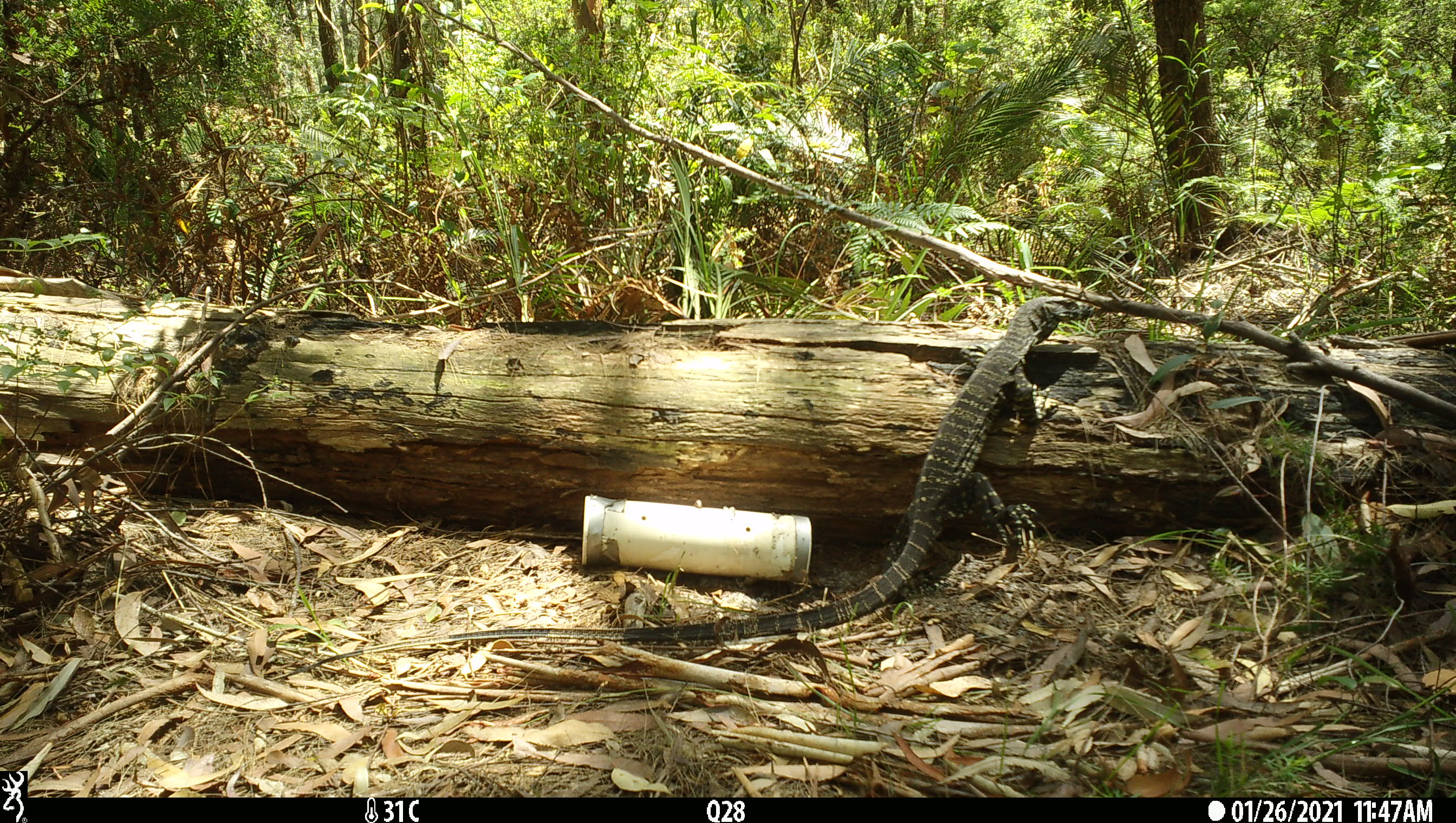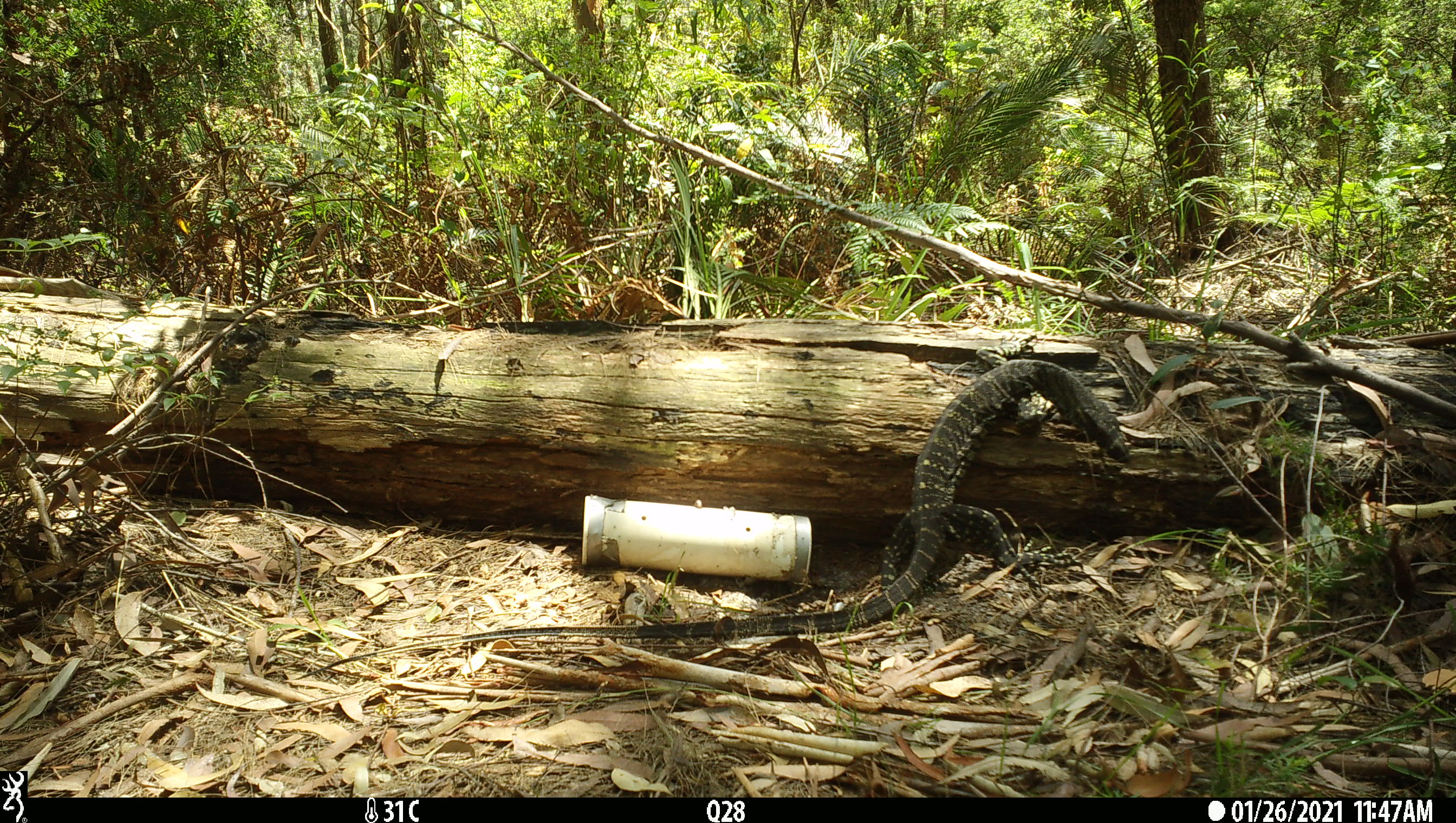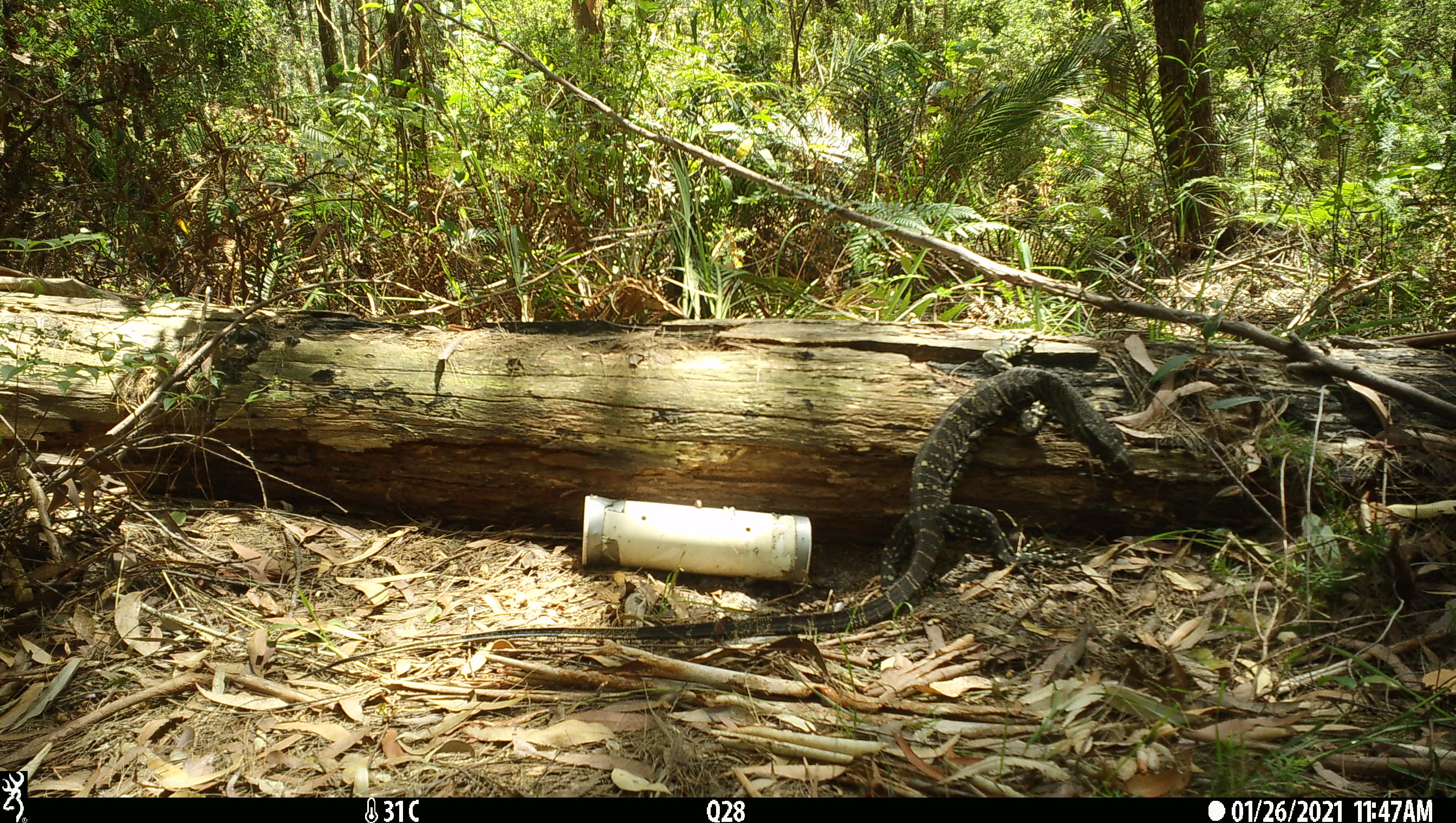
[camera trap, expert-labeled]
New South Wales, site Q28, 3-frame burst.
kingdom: Animalia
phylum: Chordata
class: Reptilia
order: Squamata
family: Varanidae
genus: Varanus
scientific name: Varanus varius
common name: lace monitor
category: goanna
Goanna (lace monitor) (Varanus varius).